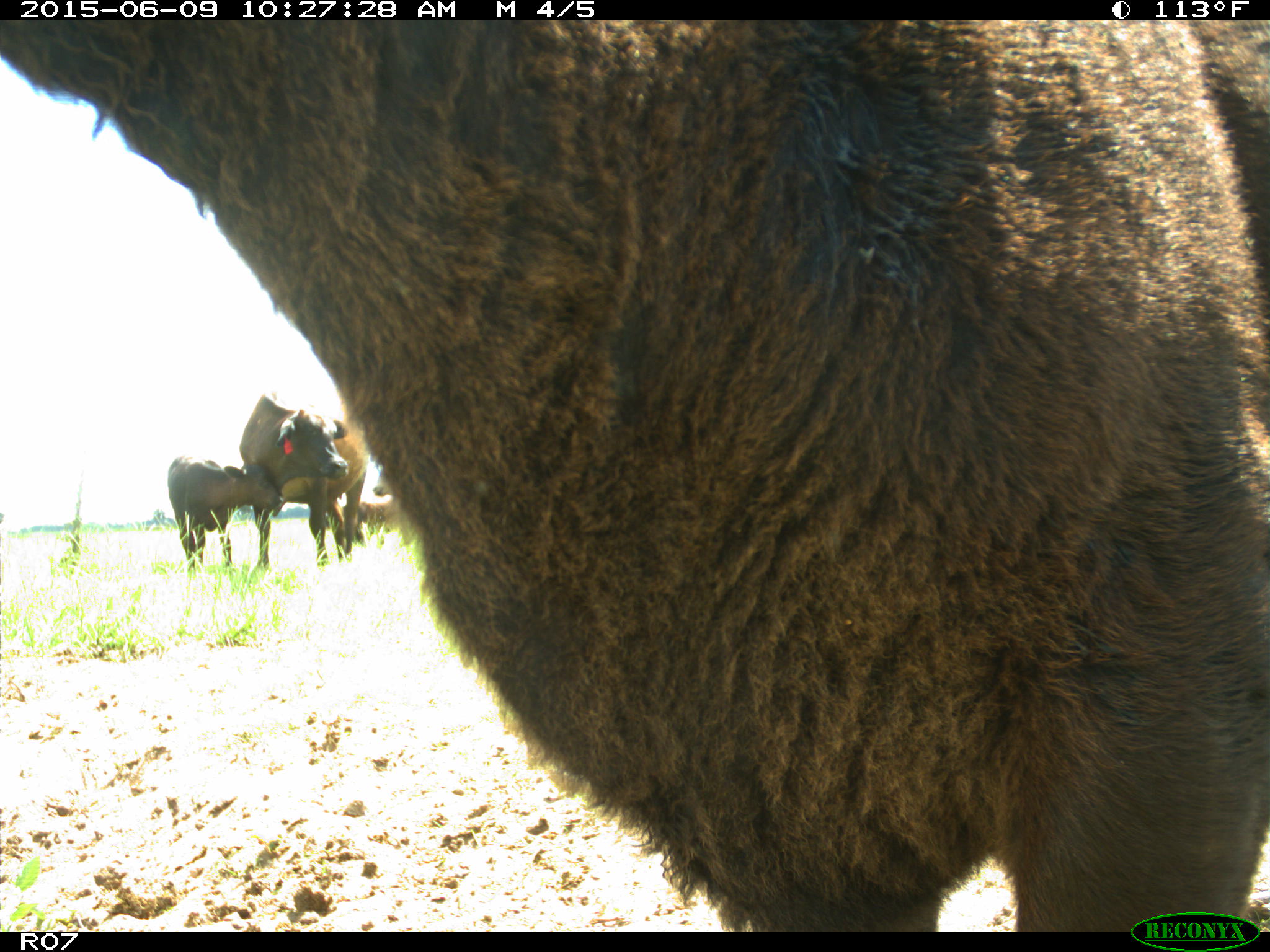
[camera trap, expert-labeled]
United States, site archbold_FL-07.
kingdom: Animalia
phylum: Chordata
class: Mammalia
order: Artiodactyla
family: Bovidae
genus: Bos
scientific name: Bos taurus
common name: domestic cow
Bos taurus (domestic cow).